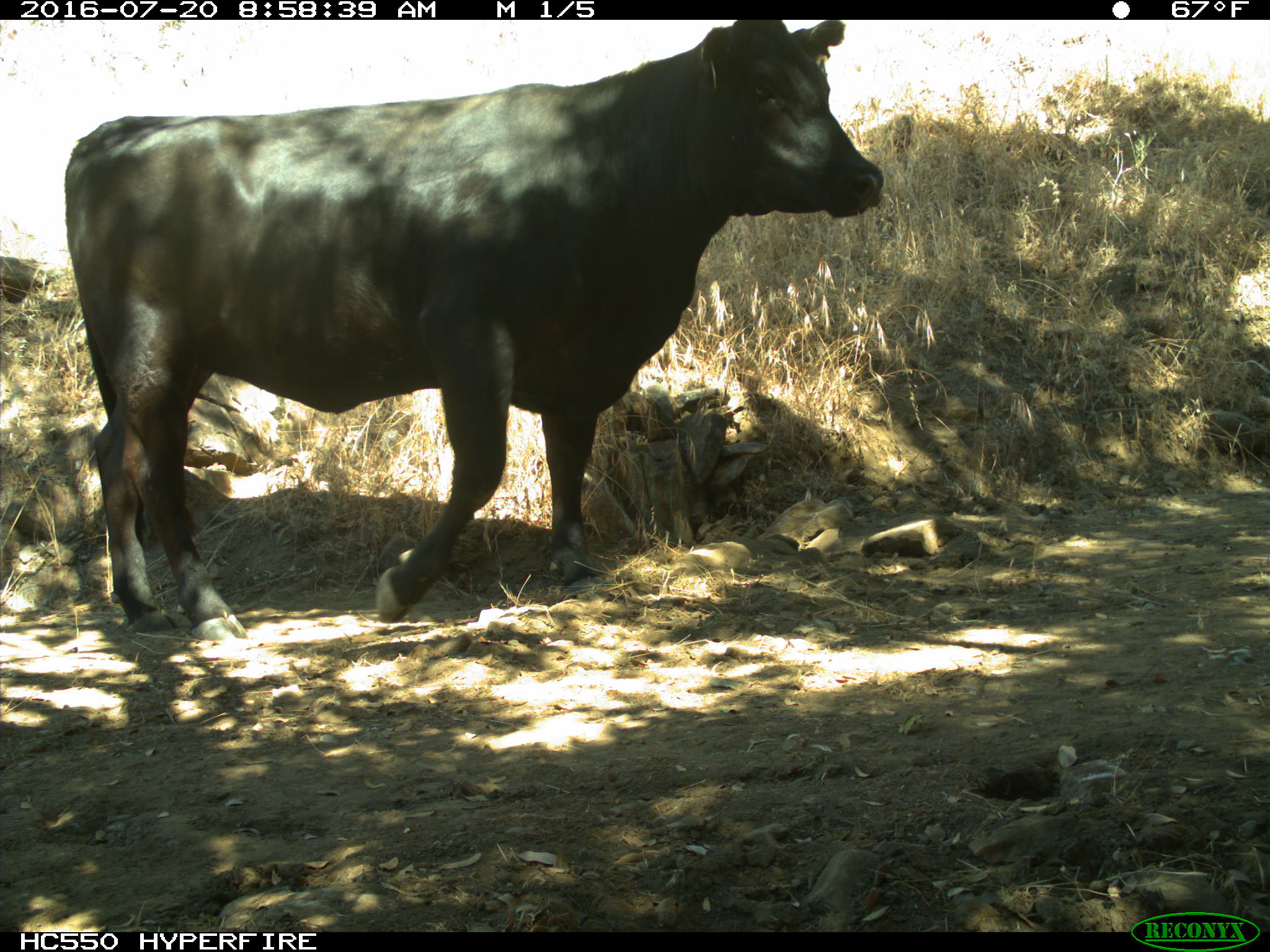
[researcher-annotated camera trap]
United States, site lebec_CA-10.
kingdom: Animalia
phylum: Chordata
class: Mammalia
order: Artiodactyla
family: Bovidae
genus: Bos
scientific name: Bos taurus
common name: domestic cow